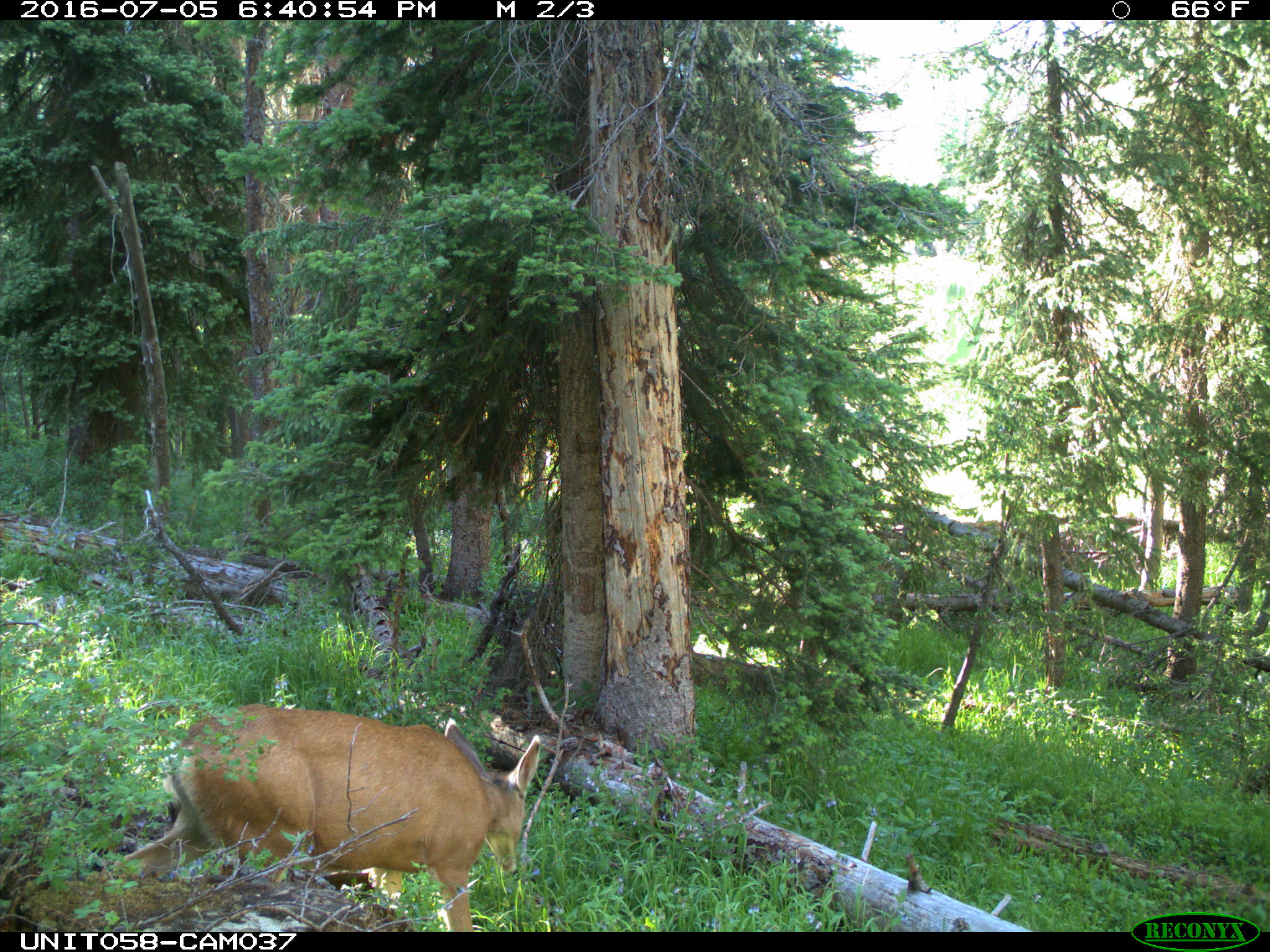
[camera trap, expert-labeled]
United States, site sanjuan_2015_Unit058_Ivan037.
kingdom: Animalia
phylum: Chordata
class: Mammalia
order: Artiodactyla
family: Cervidae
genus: Odocoileus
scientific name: Odocoileus hemionus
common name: mule deer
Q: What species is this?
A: Odocoileus hemionus (mule deer).